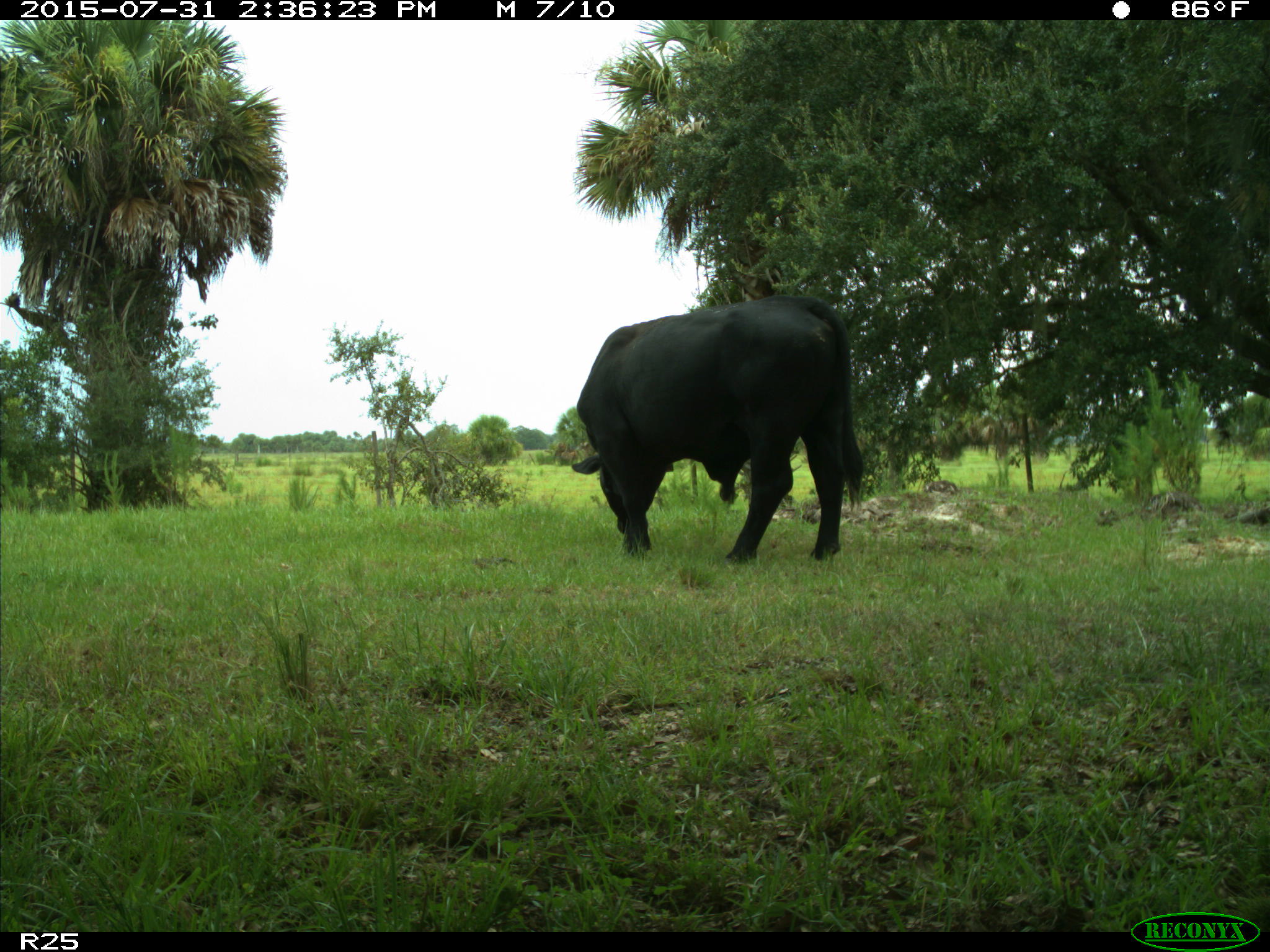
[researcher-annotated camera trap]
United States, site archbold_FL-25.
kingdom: Animalia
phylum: Chordata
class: Mammalia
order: Artiodactyla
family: Bovidae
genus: Bos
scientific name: Bos taurus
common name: domestic cow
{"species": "Bos taurus (domestic cow)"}